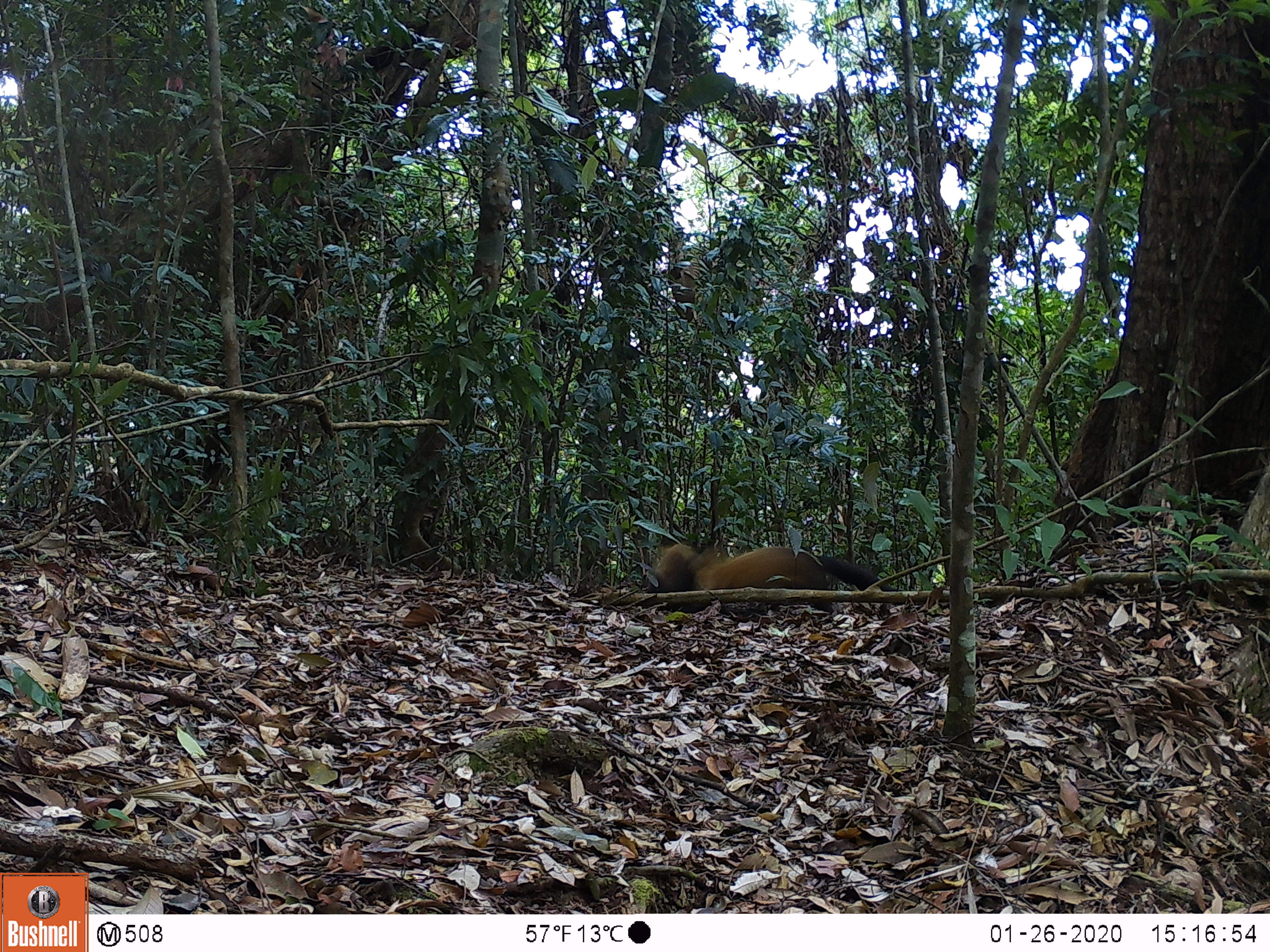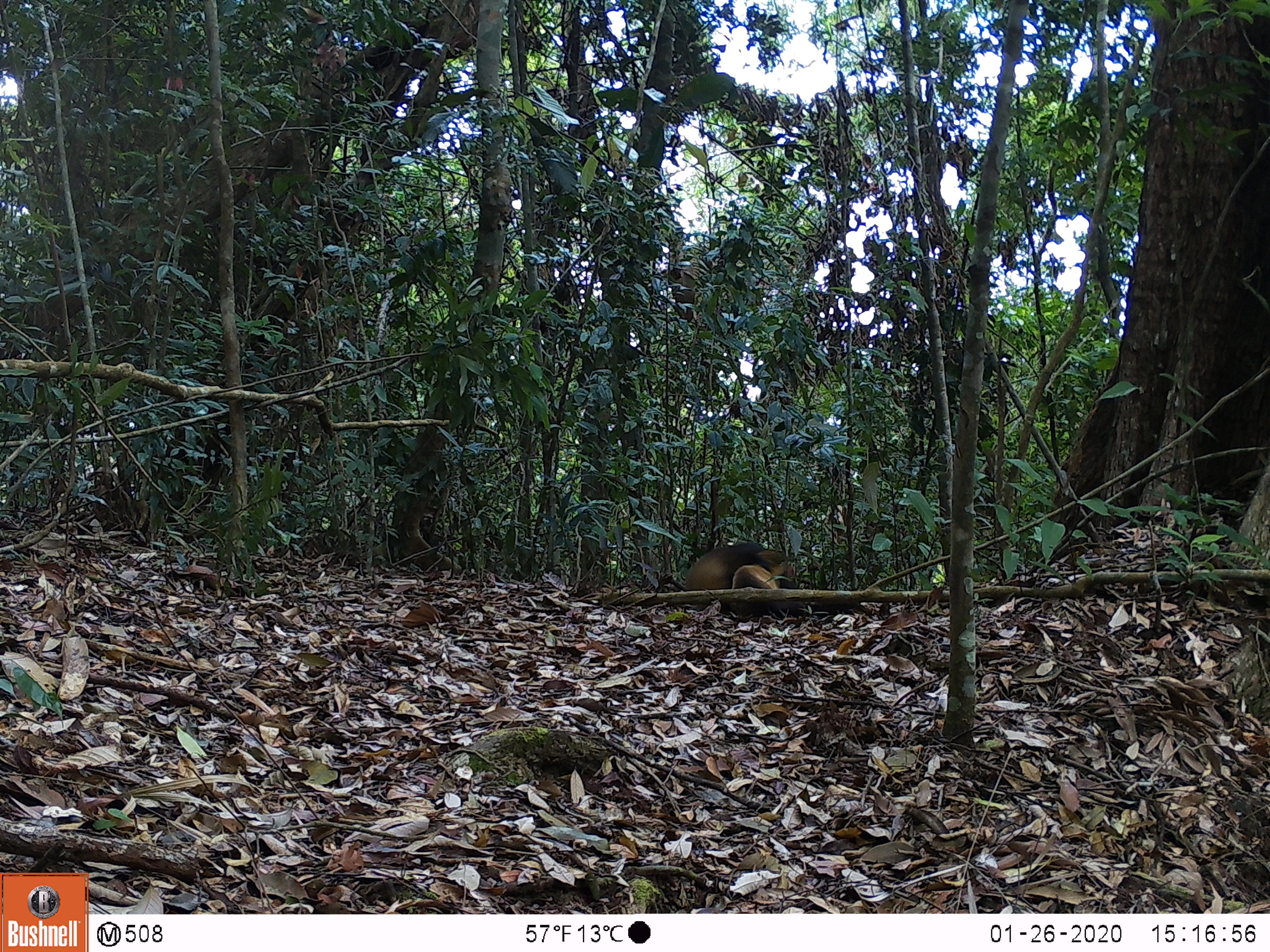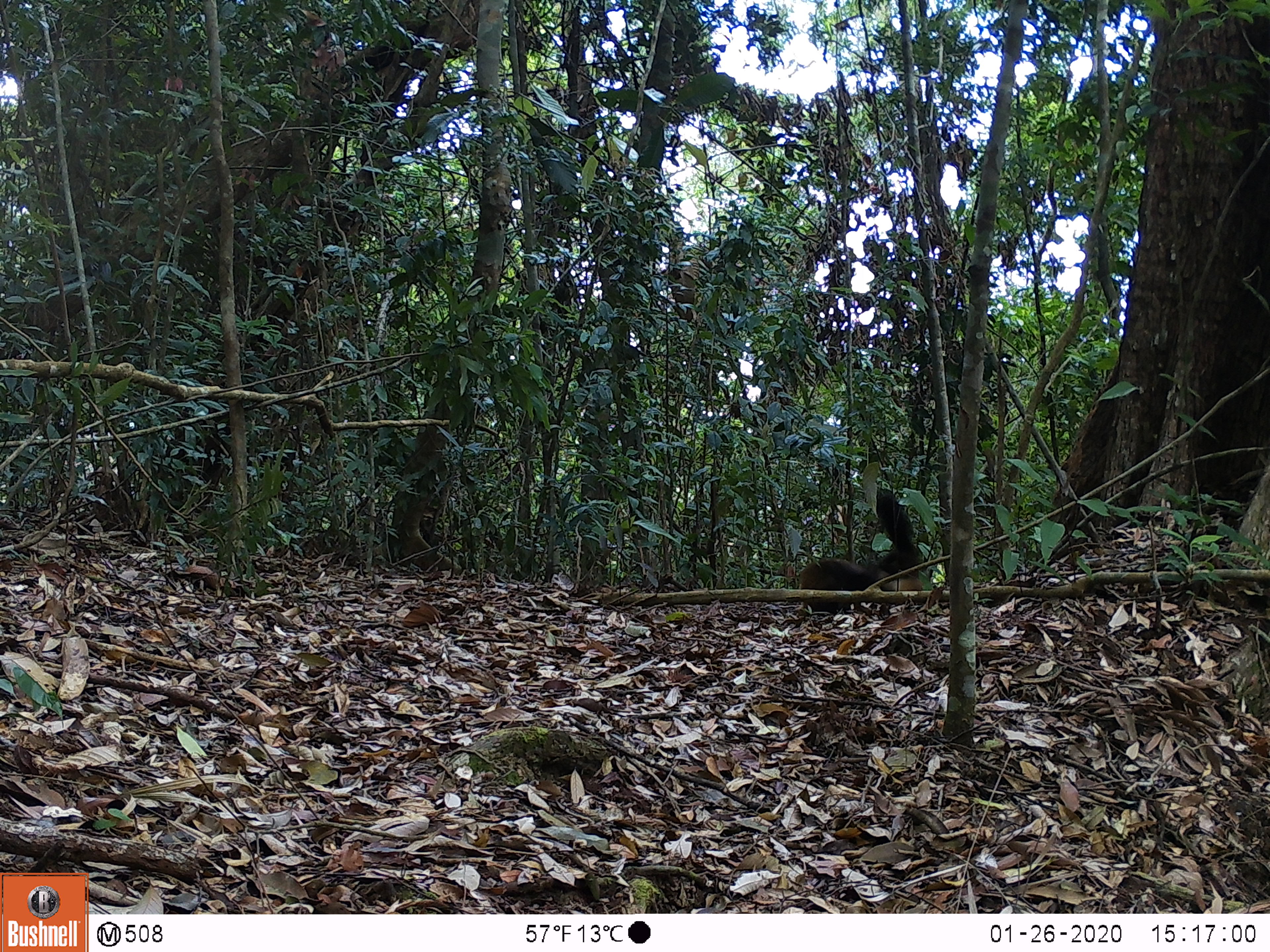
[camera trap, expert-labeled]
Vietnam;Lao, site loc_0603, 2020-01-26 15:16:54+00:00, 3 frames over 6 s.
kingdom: Animalia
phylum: Chordata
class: Mammalia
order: Carnivora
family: Mustelidae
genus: Martes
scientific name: Martes flavigula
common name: yellow-throated marten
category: yellow throated marten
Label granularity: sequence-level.